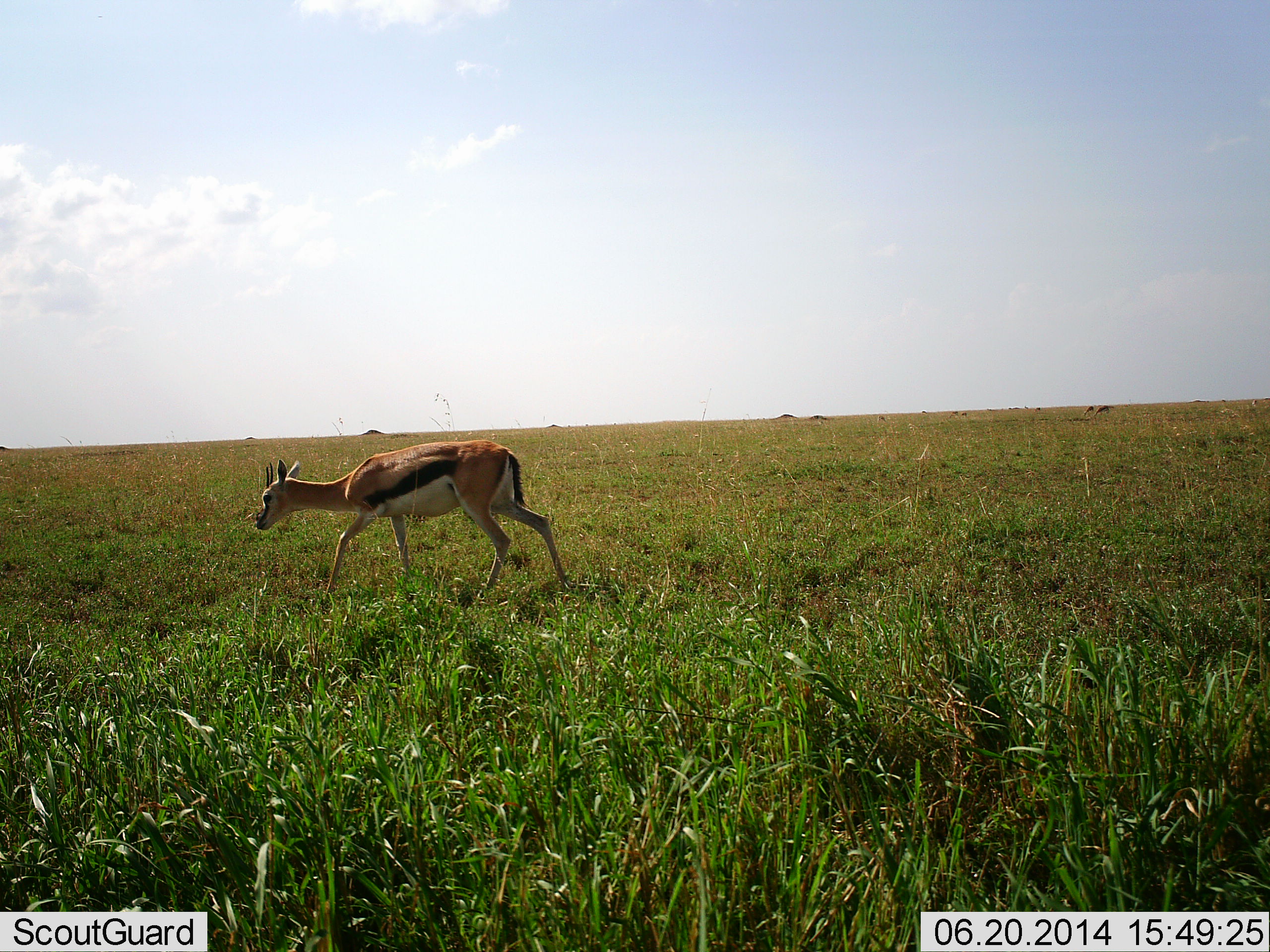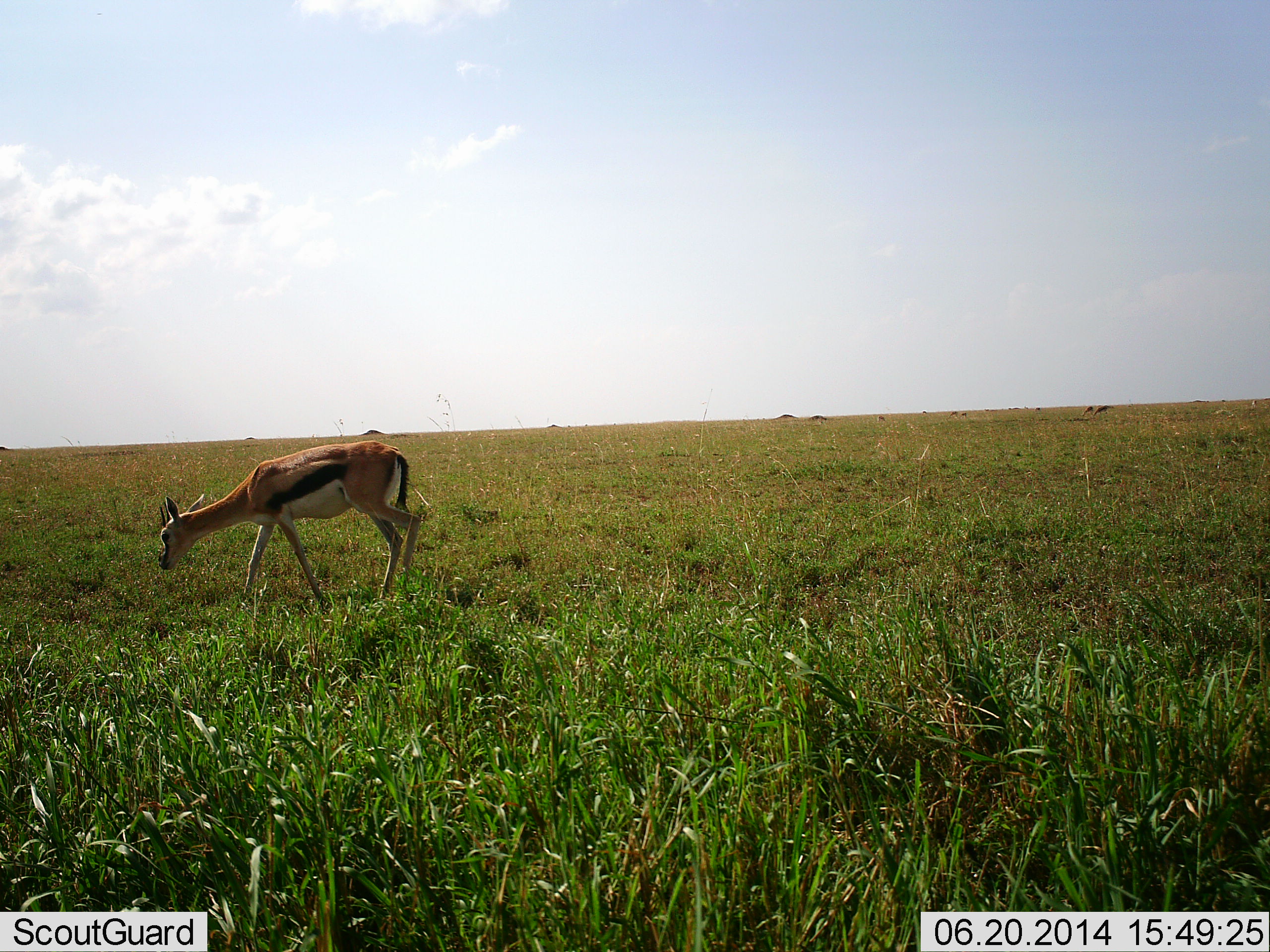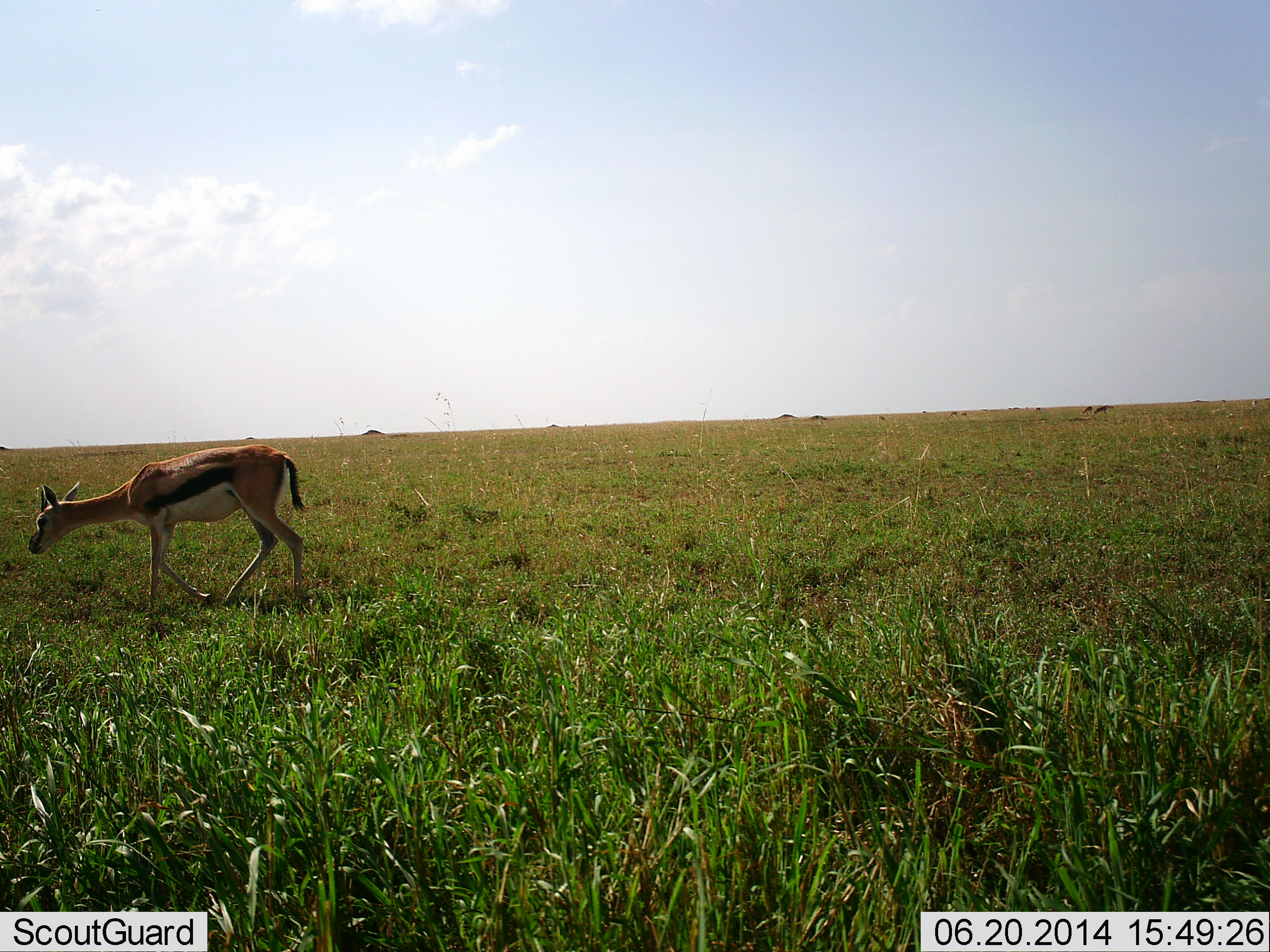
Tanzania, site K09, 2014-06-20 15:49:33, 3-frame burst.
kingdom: Animalia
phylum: Chordata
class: Mammalia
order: Artiodactyla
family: Bovidae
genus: Eudorcas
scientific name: Eudorcas thomsonii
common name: thomson's gazelle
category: gazellethomsons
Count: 1.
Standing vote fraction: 20%.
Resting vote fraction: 0%.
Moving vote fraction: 80%.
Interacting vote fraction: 0%.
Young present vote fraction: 0%.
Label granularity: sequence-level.